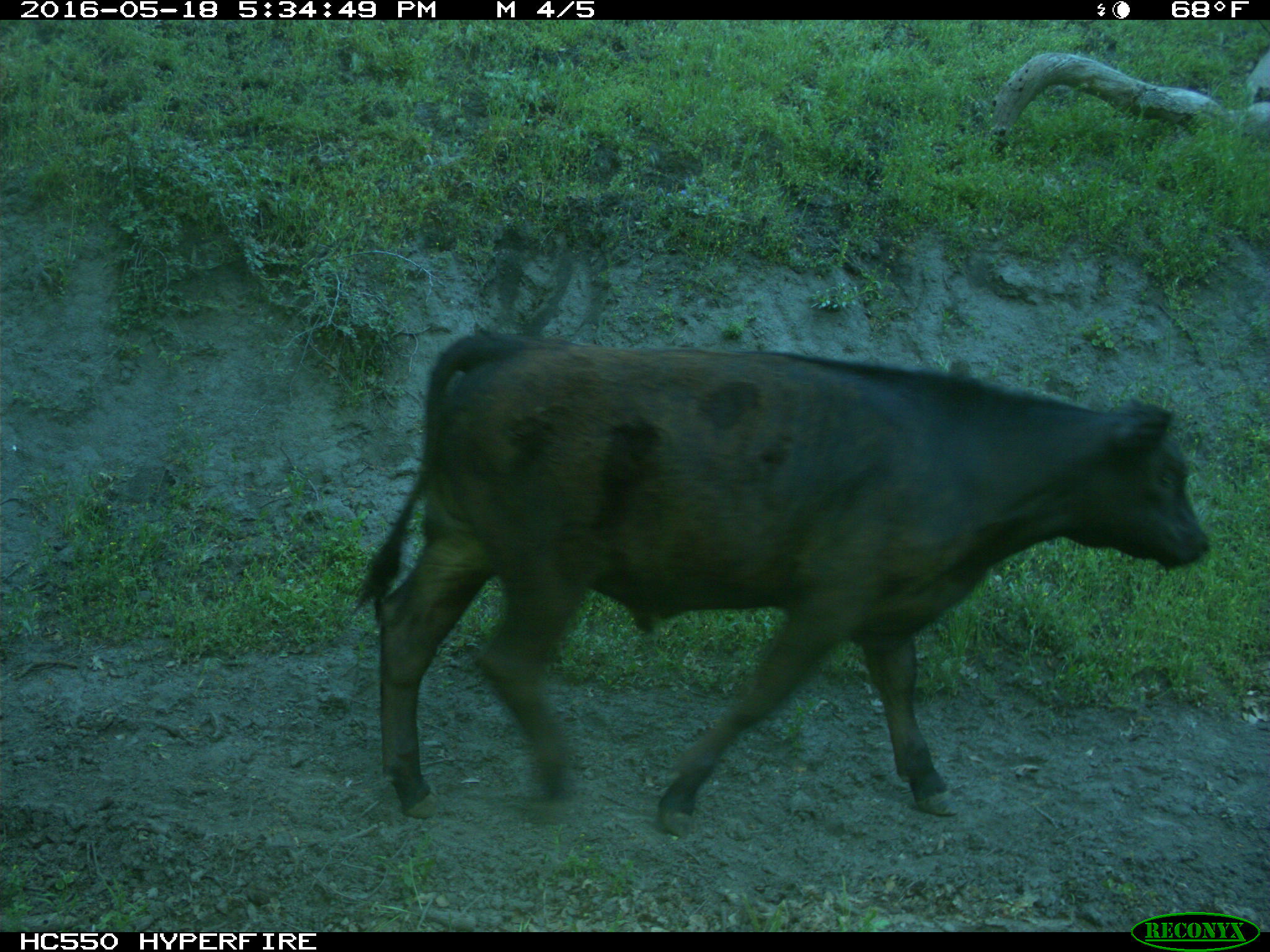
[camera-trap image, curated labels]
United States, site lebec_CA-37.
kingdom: Animalia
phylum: Chordata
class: Mammalia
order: Artiodactyla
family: Bovidae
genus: Bos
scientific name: Bos taurus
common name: domestic cow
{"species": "Bos taurus (domestic cow)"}